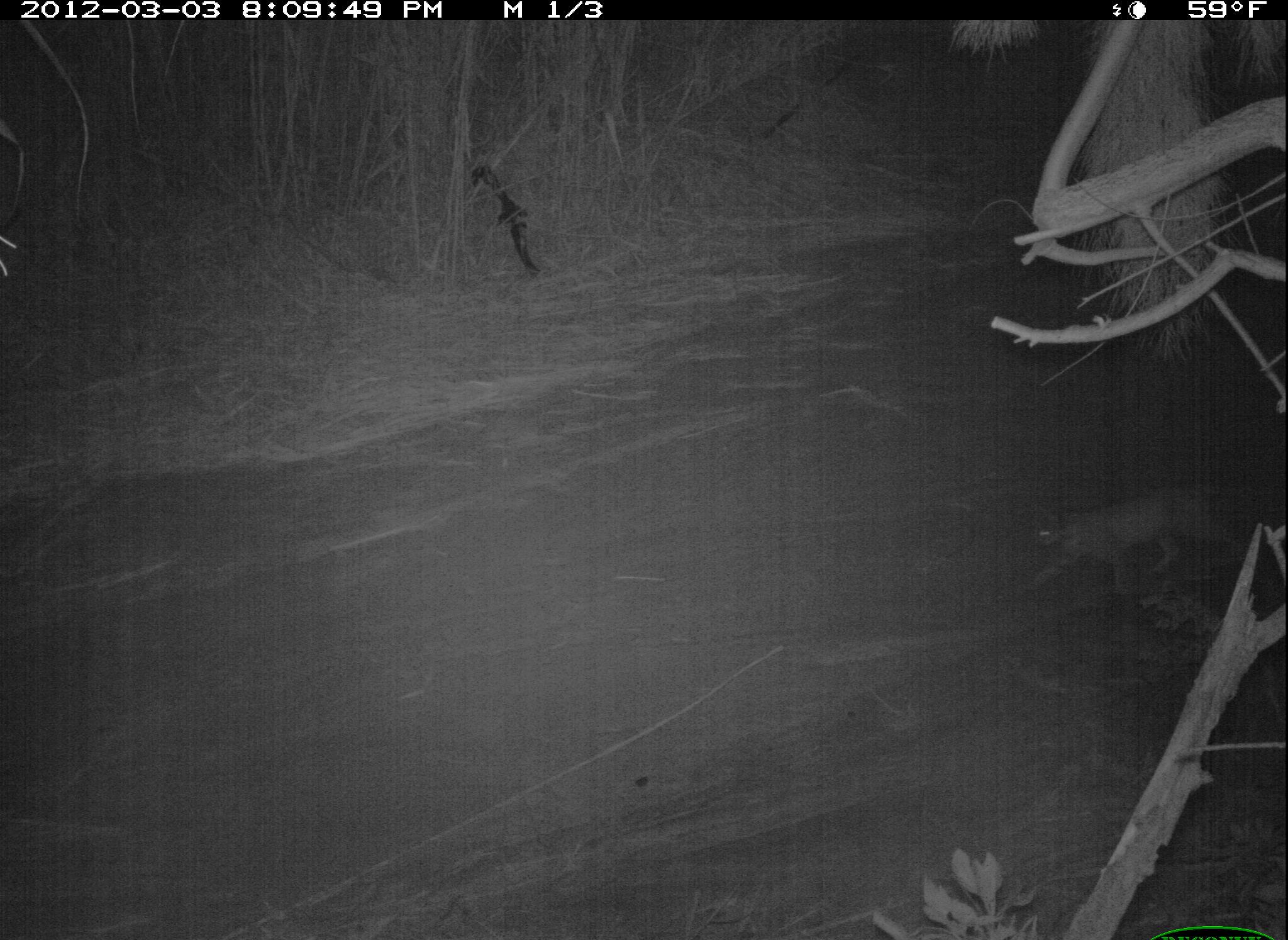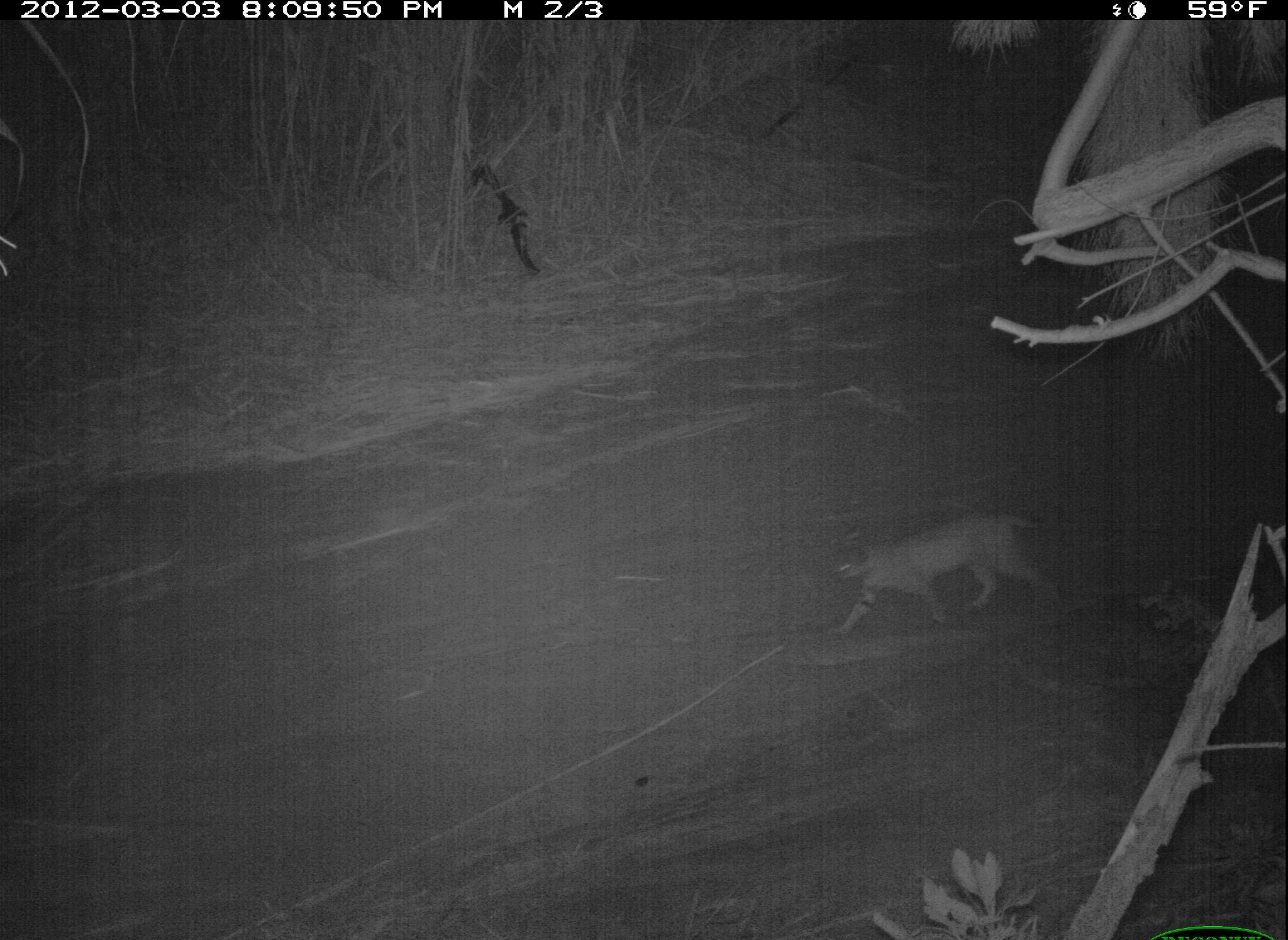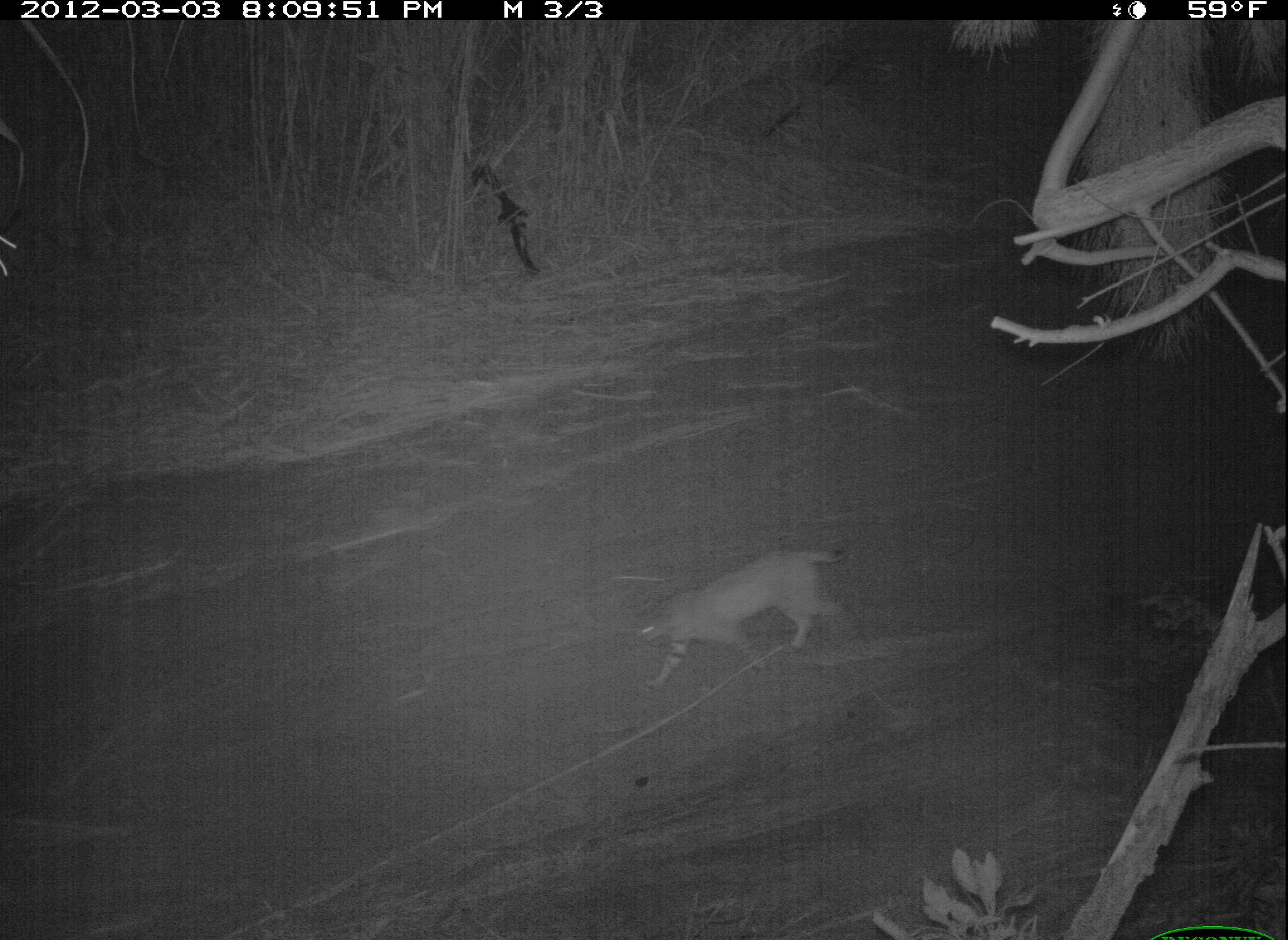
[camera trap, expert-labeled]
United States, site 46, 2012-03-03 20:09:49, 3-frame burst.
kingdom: Animalia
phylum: Chordata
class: Mammalia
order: Carnivora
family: Felidae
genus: Lynx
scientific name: Lynx rufus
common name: bobcat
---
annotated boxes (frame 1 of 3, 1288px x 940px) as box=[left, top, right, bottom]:
bobcat: box=[974, 485, 1227, 612]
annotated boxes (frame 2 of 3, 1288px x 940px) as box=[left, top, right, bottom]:
bobcat: box=[805, 496, 1084, 654]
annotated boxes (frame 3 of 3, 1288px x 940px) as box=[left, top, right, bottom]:
bobcat: box=[626, 543, 853, 699]